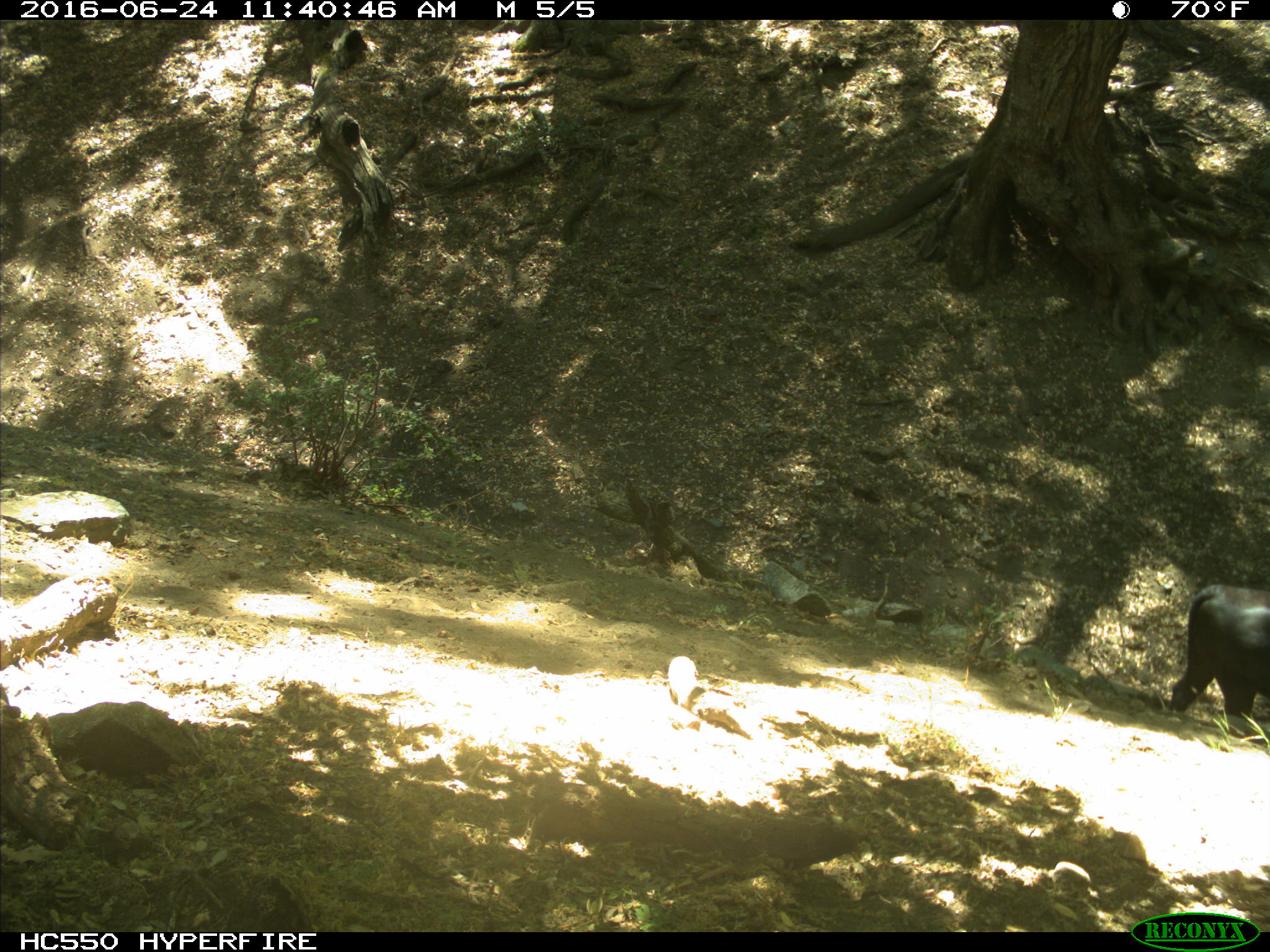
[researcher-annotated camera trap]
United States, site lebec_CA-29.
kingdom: Animalia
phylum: Chordata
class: Mammalia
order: Artiodactyla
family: Bovidae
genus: Bos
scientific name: Bos taurus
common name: domestic cow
Bos taurus (domestic cow).